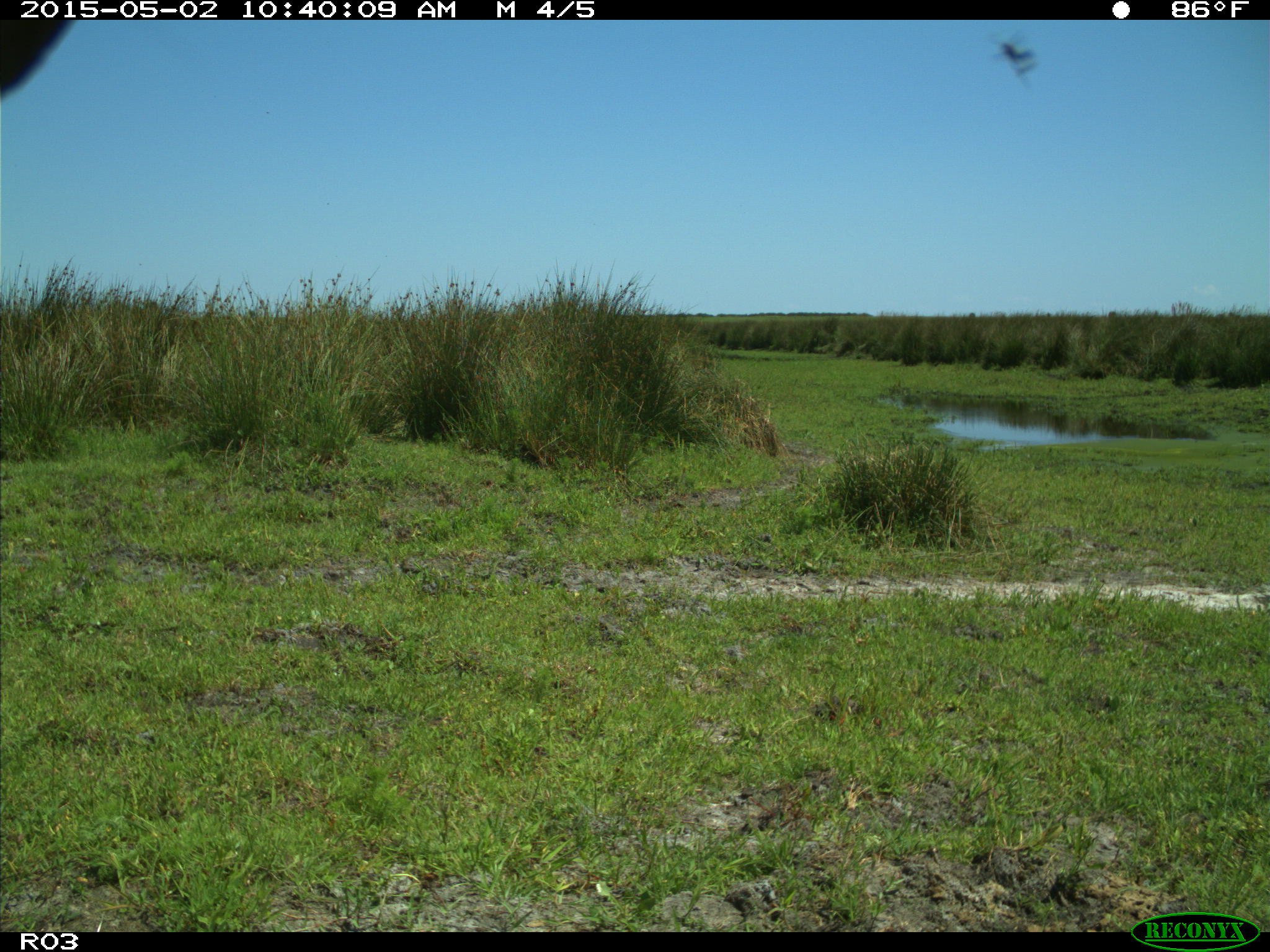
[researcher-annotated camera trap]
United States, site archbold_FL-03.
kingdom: Animalia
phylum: Chordata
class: Mammalia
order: Artiodactyla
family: Bovidae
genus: Bos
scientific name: Bos taurus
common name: domestic cow